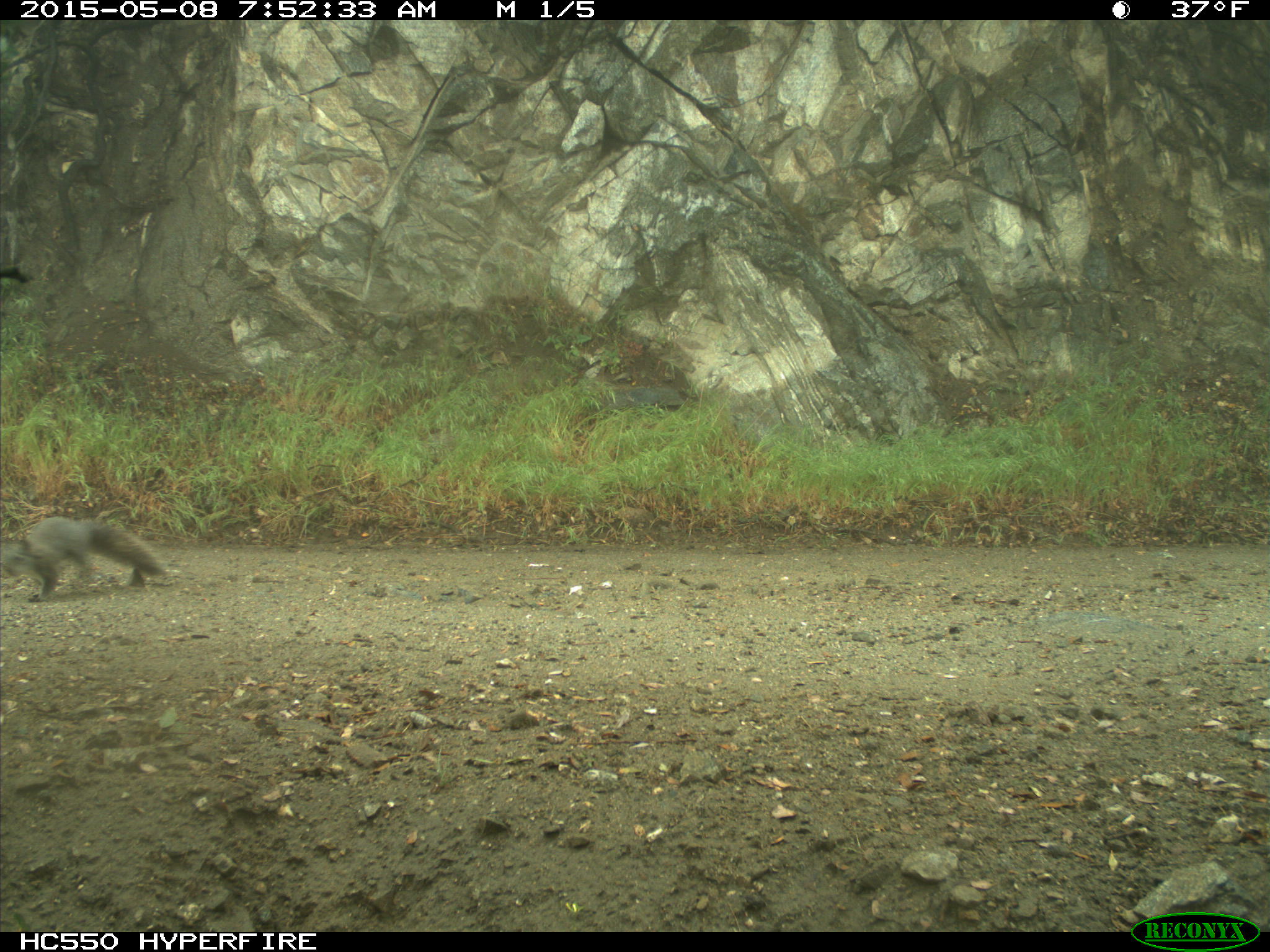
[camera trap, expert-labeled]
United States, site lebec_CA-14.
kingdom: Animalia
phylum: Chordata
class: Mammalia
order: Rodentia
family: Sciuridae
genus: Sciurus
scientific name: Sciurus carolinensis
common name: eastern gray squirrel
Sciurus carolinensis (eastern gray squirrel).